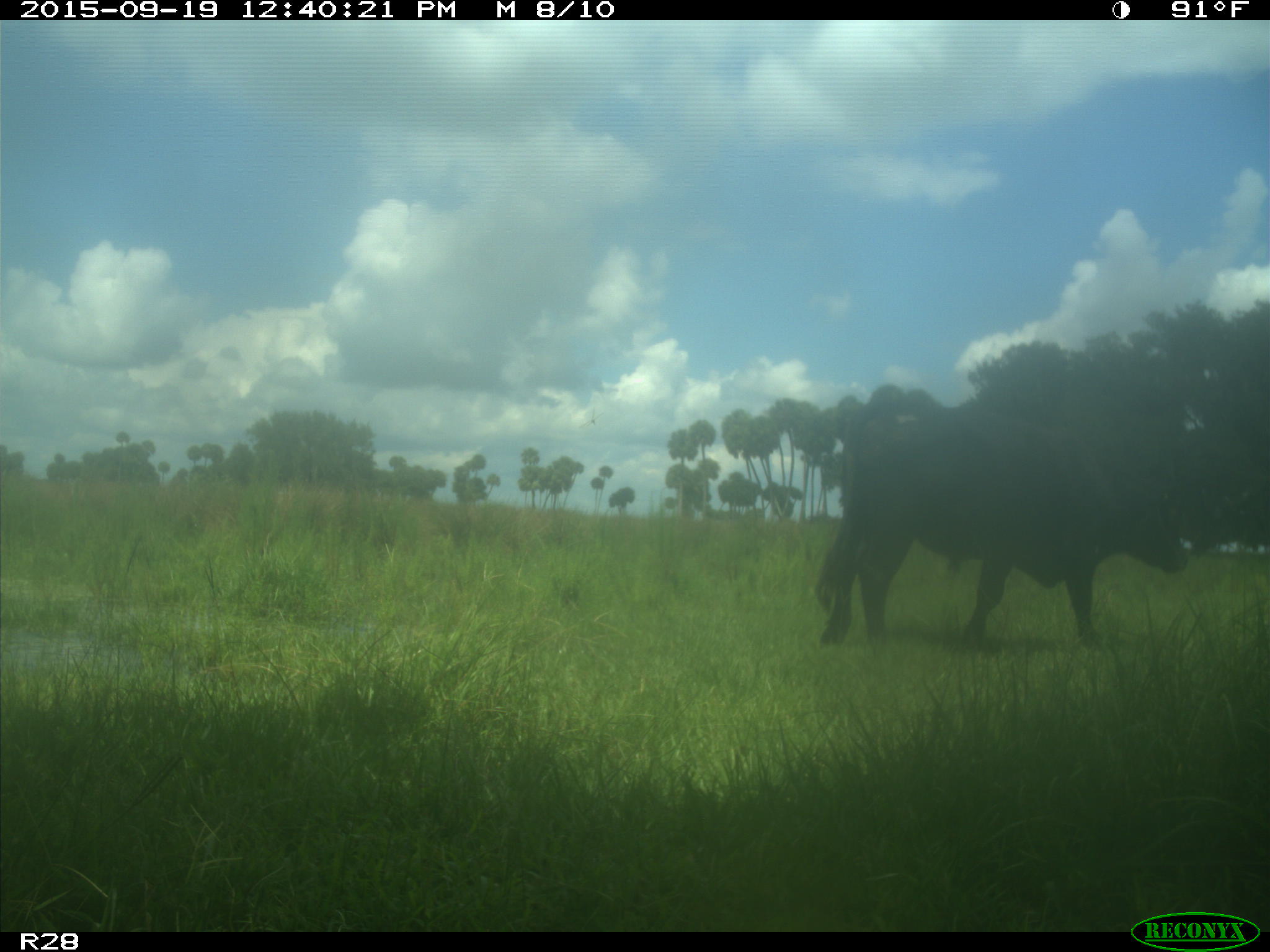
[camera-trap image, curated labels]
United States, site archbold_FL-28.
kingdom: Animalia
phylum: Chordata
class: Mammalia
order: Artiodactyla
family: Bovidae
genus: Bos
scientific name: Bos taurus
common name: domestic cow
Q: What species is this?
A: Bos taurus (domestic cow).